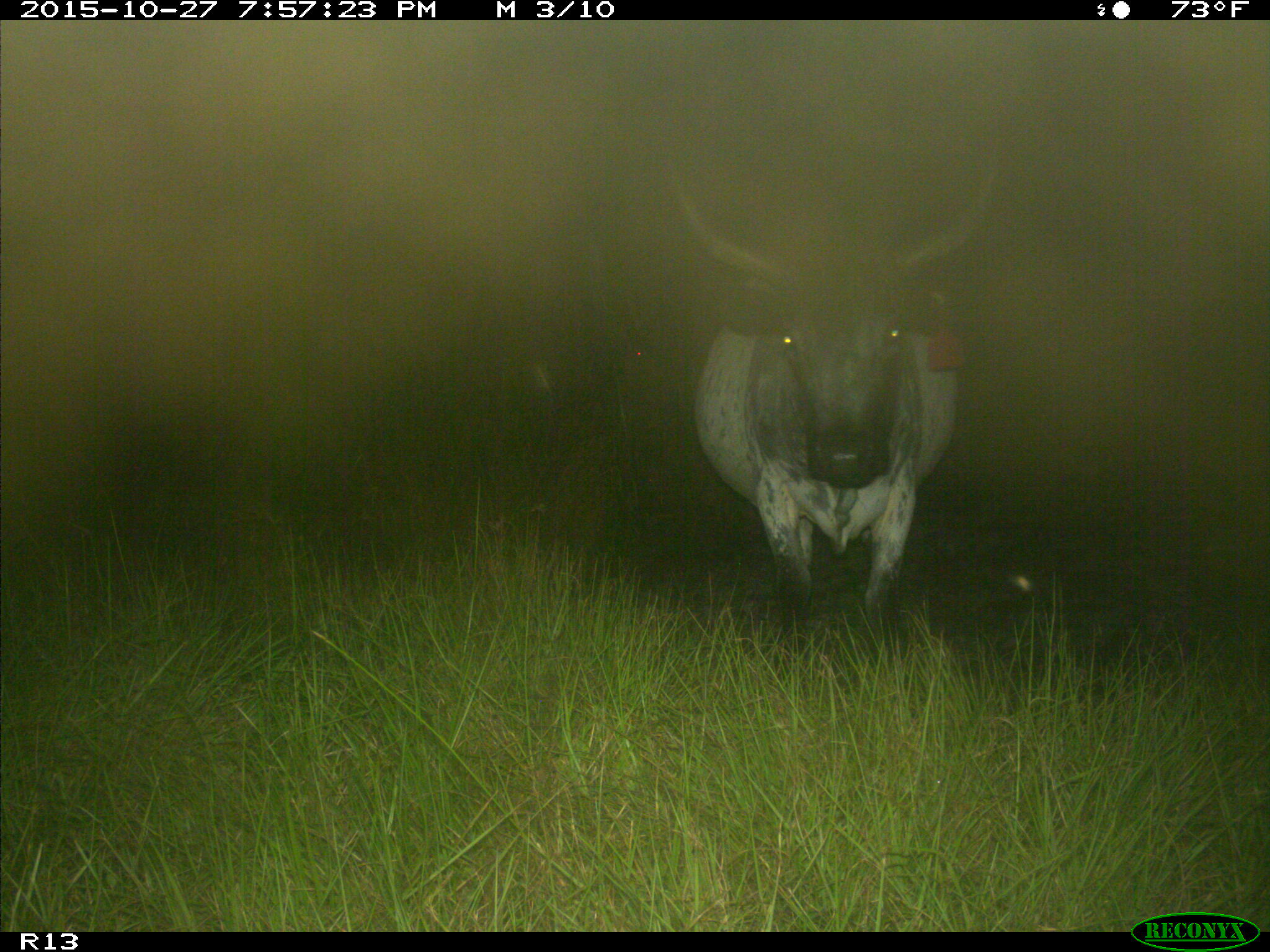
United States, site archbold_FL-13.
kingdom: Animalia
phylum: Chordata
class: Mammalia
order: Artiodactyla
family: Bovidae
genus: Bos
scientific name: Bos taurus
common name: domestic cow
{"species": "Bos taurus (domestic cow)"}